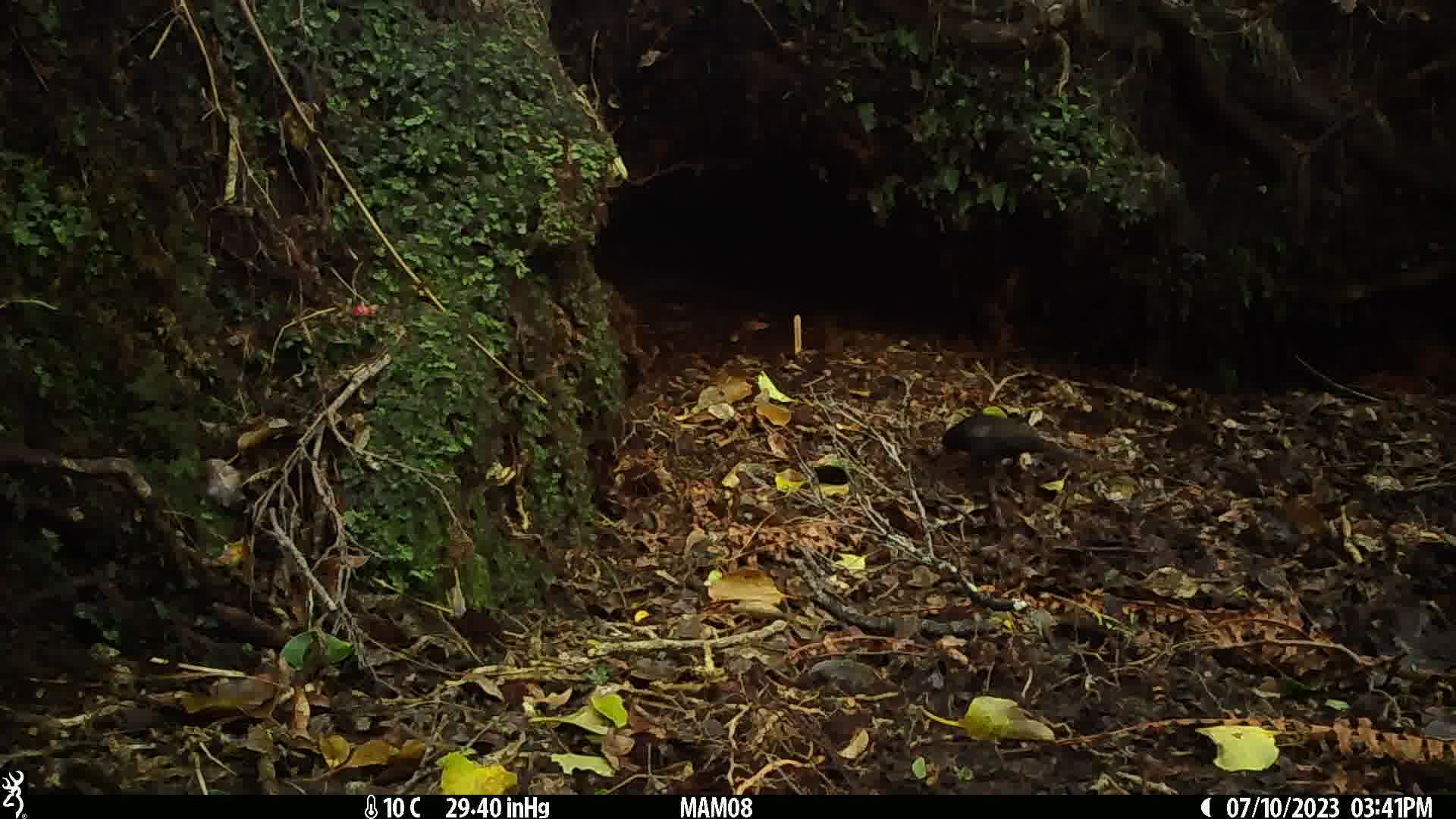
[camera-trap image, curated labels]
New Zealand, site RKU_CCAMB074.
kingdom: Animalia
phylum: Chordata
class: Aves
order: Passeriformes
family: Turdidae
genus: Turdus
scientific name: Turdus merula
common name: eurasian blackbird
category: blackbird